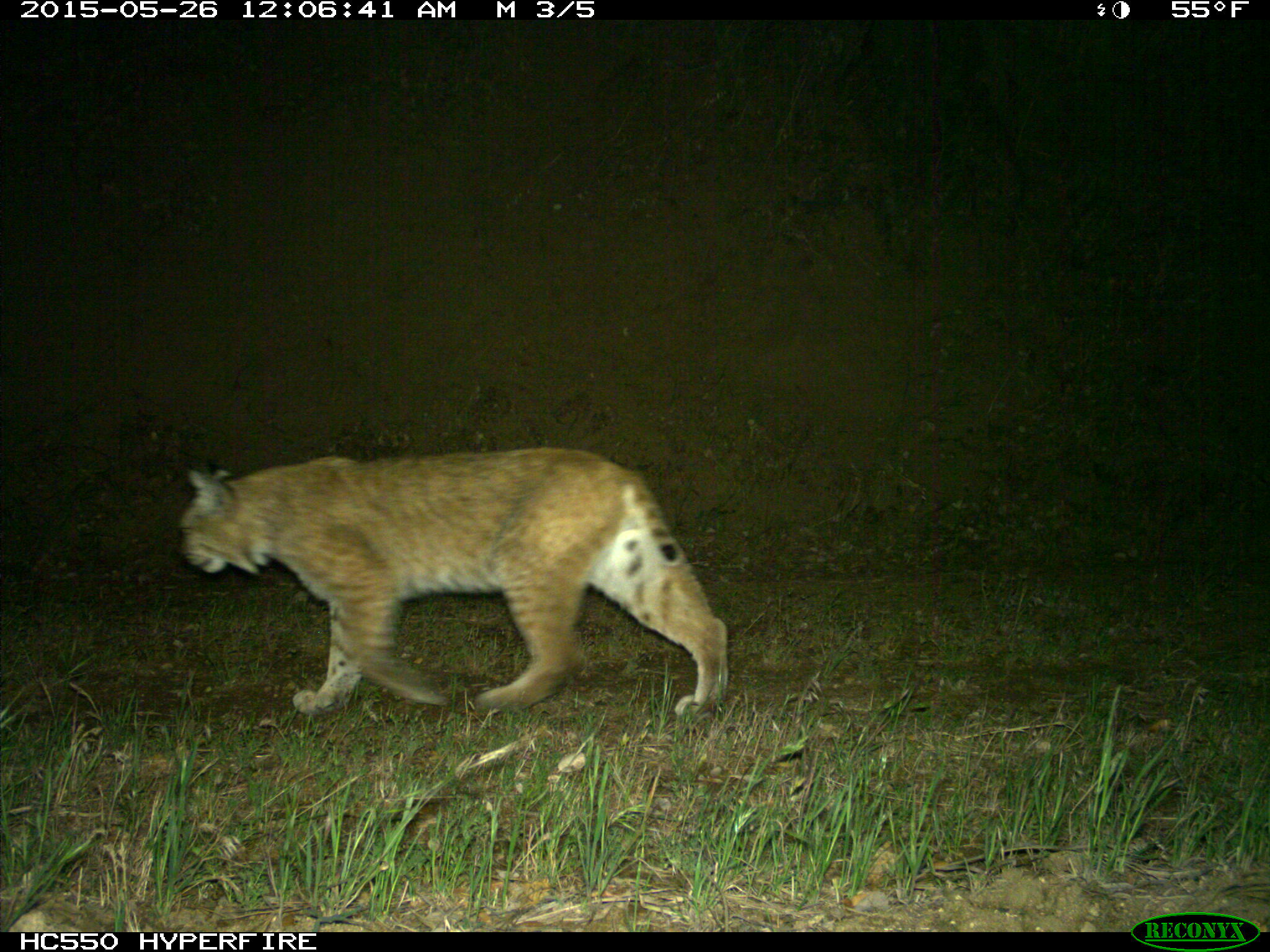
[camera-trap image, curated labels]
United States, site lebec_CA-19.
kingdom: Animalia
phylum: Chordata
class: Mammalia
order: Carnivora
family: Felidae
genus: Lynx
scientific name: Lynx rufus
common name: bobcat